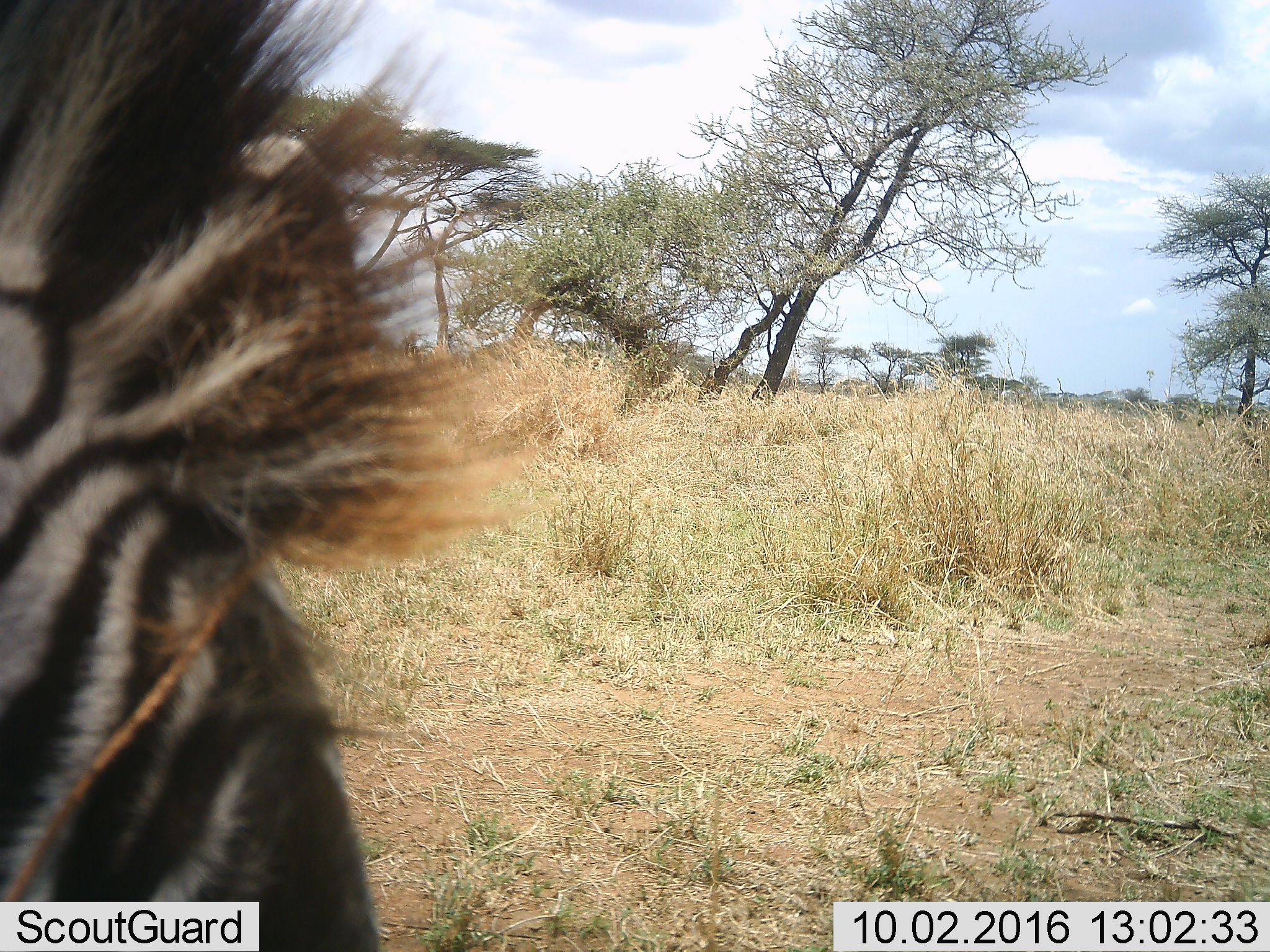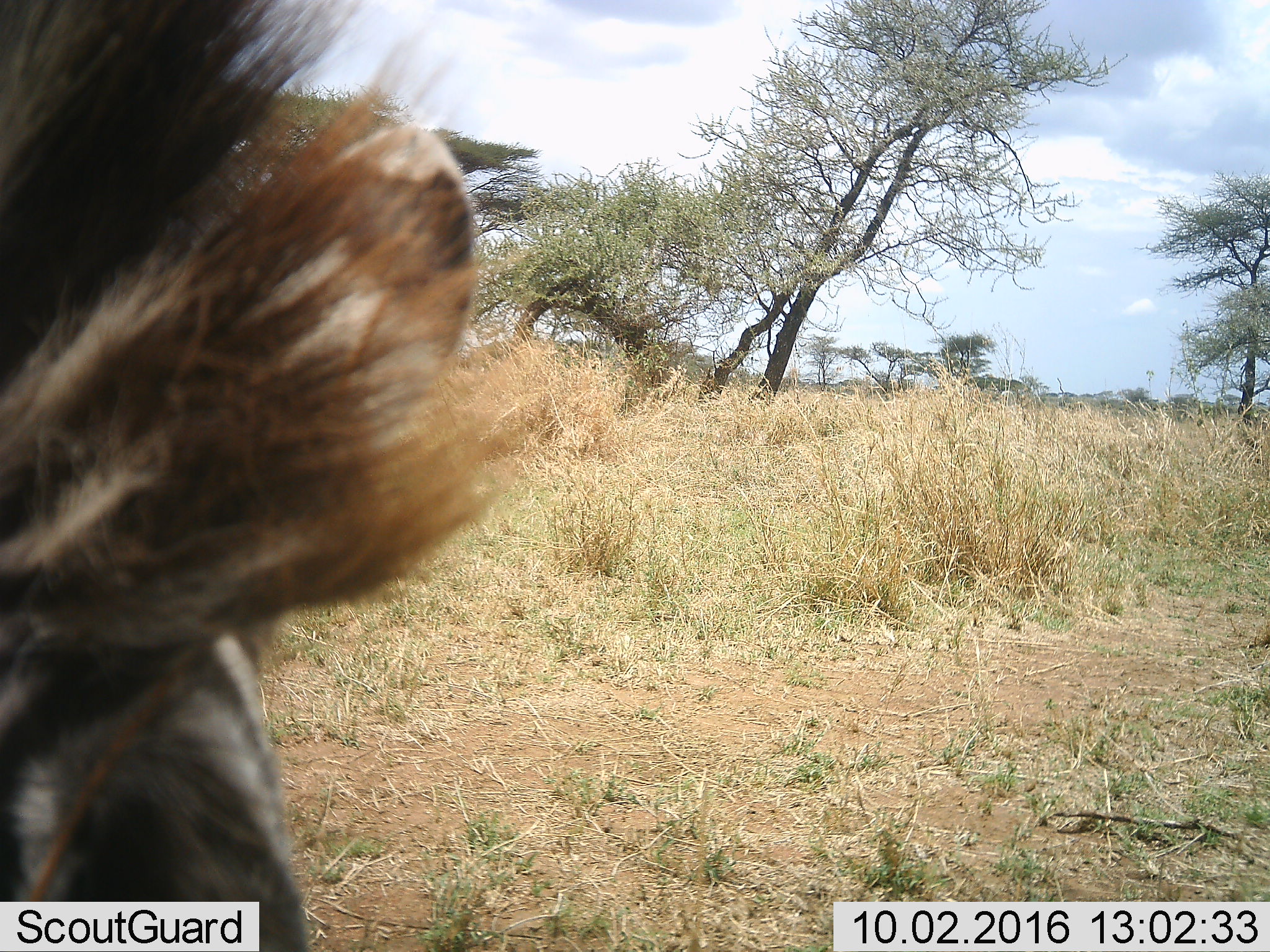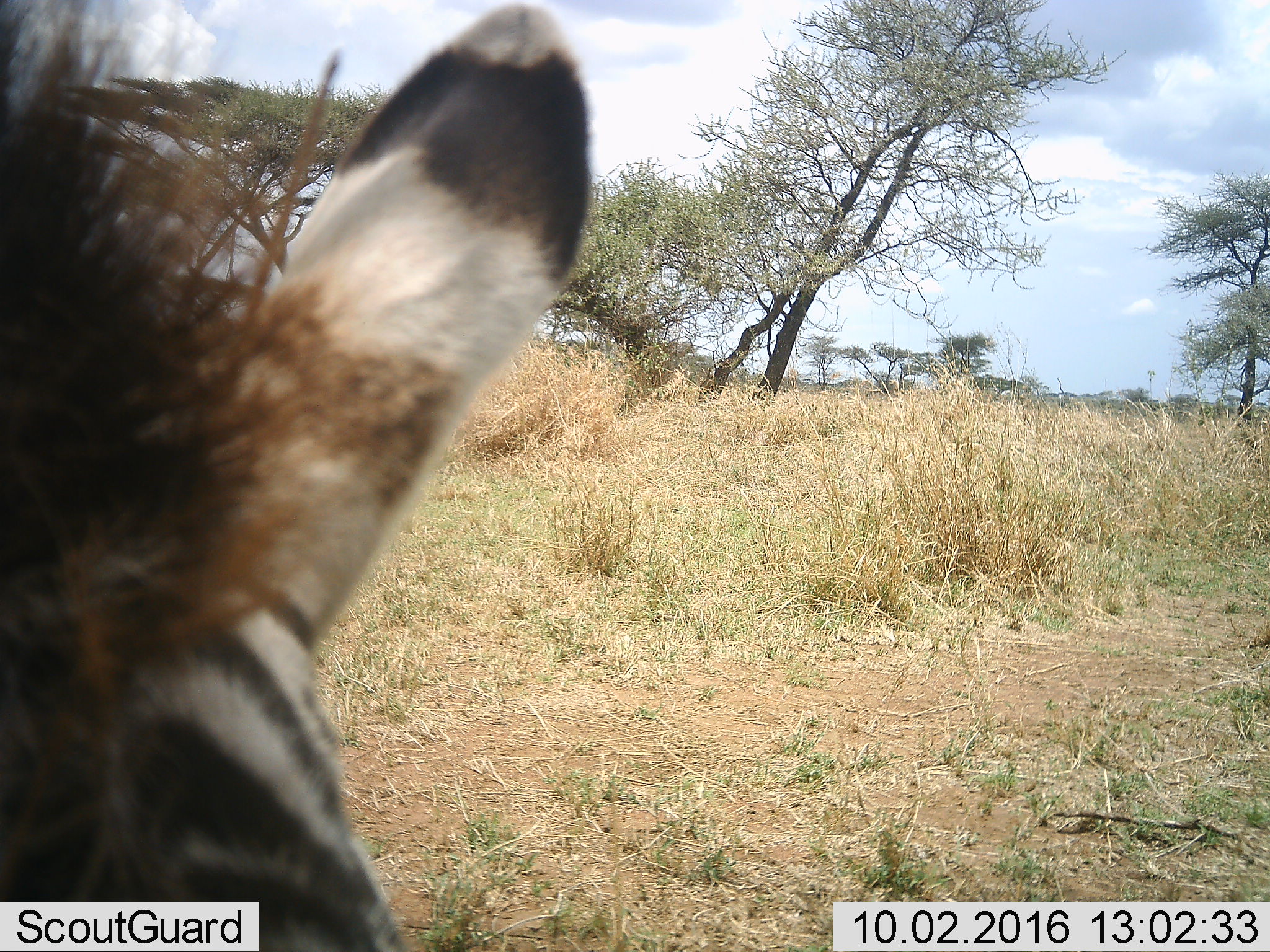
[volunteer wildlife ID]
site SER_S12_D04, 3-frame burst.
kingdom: Animalia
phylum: Chordata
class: Mammalia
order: Perissodactyla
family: Equidae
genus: Equus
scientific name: Equus quagga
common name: plains zebra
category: zebraplains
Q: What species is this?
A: Zebraplains (plains zebra) (Equus quagga).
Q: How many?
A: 1.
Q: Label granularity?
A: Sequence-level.